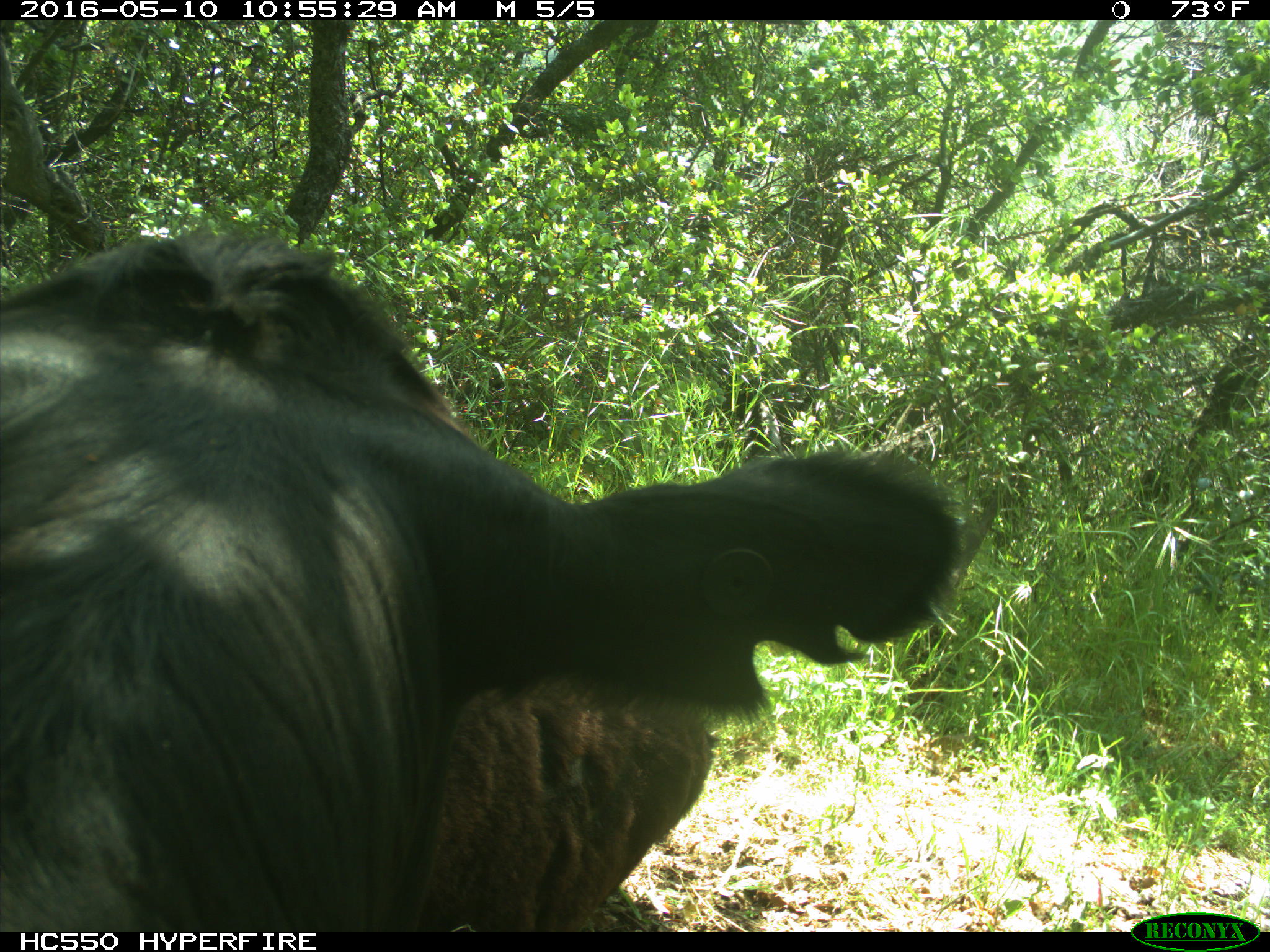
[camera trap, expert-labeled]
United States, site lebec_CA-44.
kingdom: Animalia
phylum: Chordata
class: Mammalia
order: Artiodactyla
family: Bovidae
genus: Bos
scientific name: Bos taurus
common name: domestic cow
Bos taurus (domestic cow).